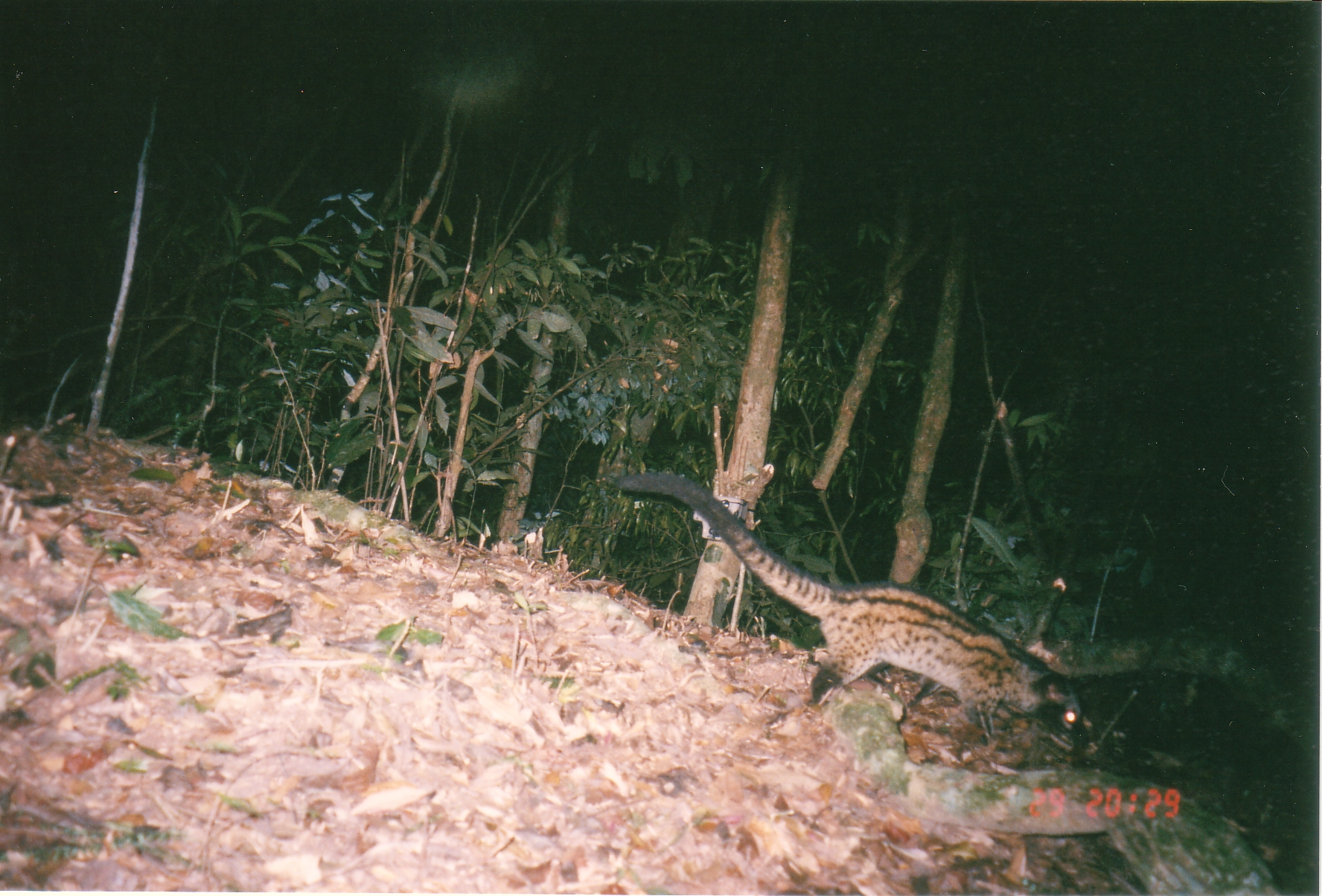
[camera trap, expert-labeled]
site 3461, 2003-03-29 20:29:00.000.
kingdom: Animalia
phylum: Chordata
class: Mammalia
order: Carnivora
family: Viverridae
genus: Paradoxurus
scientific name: Paradoxurus hermaphroditus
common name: asian palm civet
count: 1